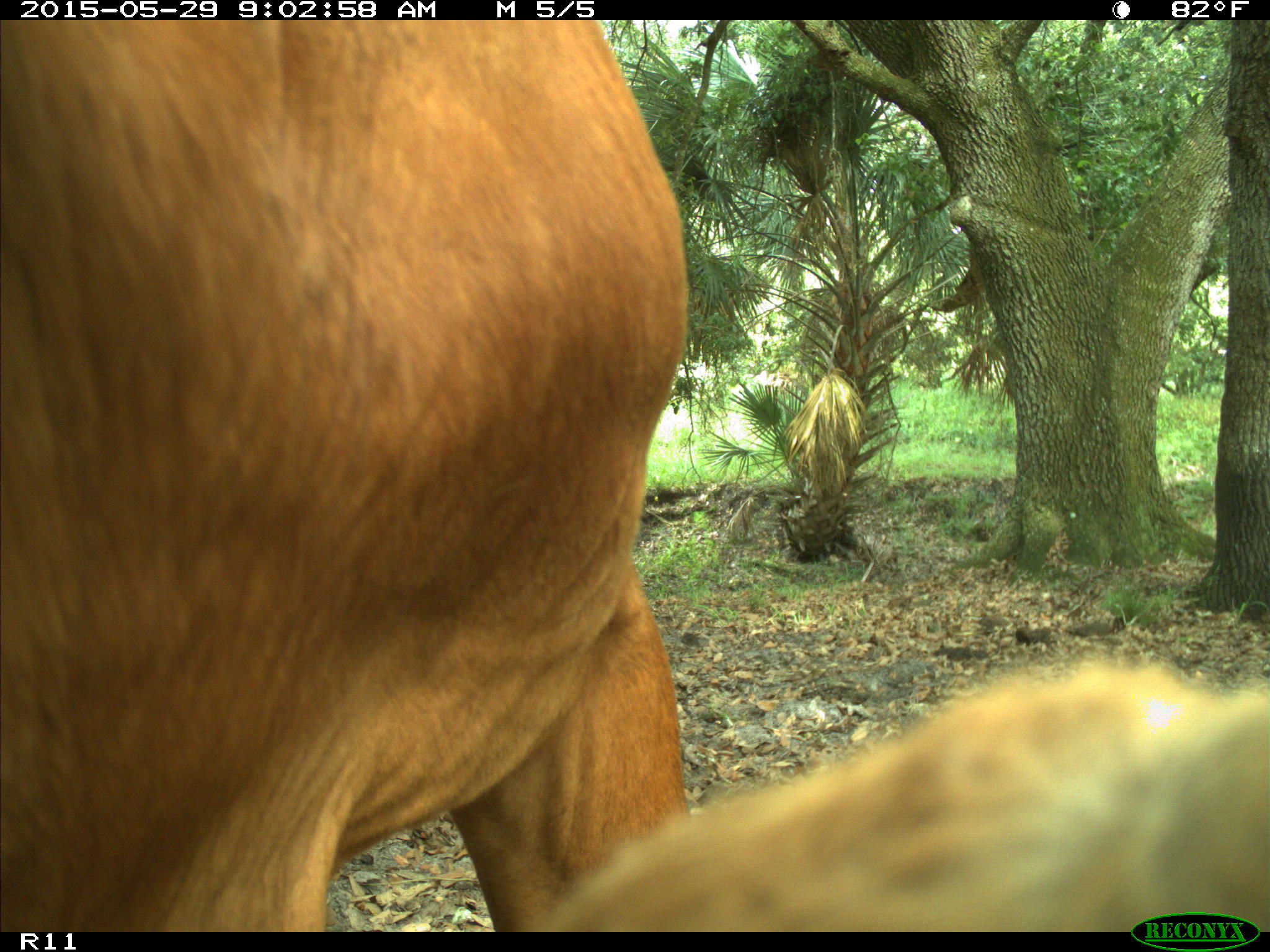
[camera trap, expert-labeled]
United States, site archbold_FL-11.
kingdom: Animalia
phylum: Chordata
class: Mammalia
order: Artiodactyla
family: Bovidae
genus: Bos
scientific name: Bos taurus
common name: domestic cow